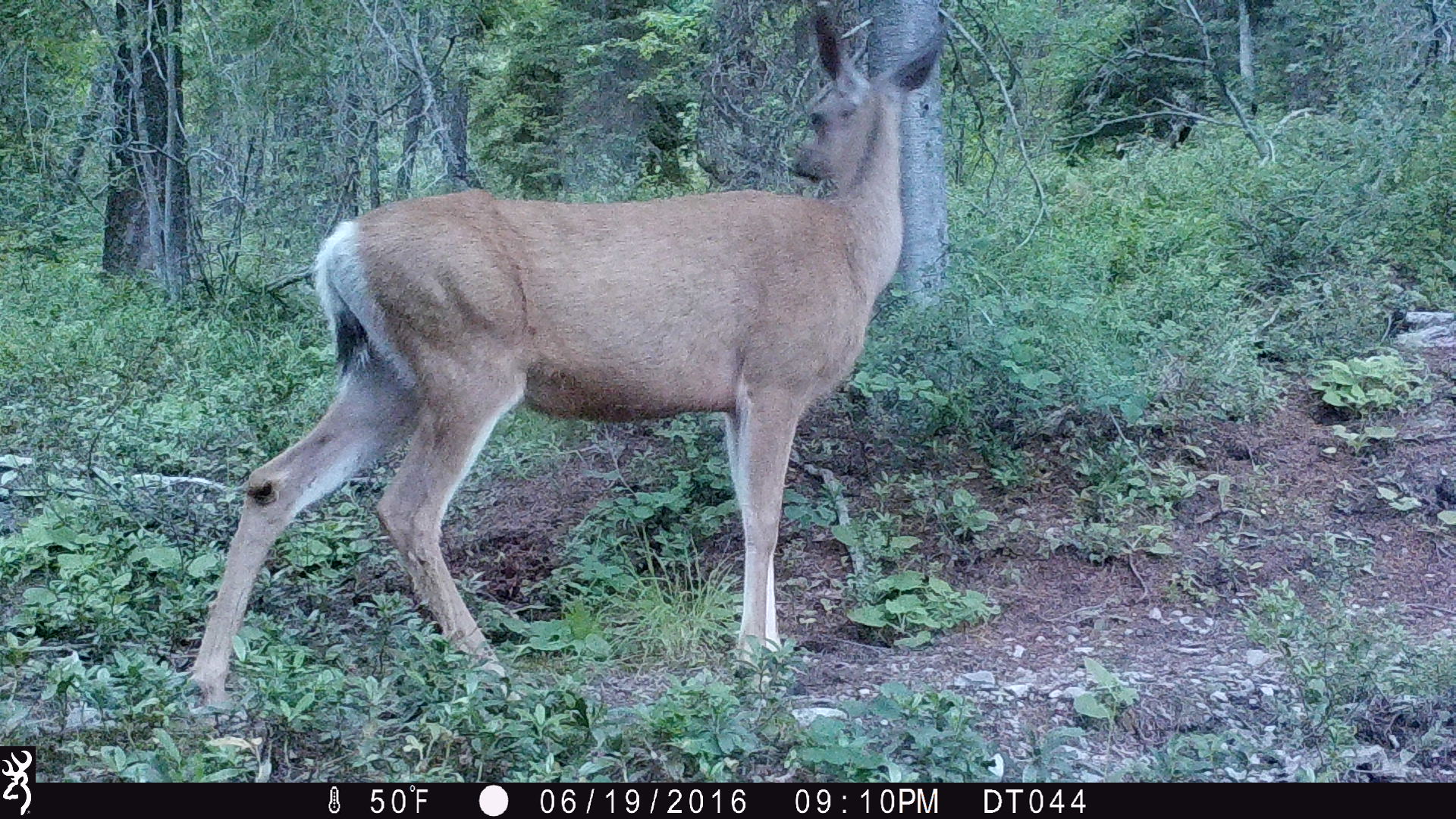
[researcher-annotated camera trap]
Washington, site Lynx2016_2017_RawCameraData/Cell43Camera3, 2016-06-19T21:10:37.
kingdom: Animalia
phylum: Chordata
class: Mammalia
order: Artiodactyla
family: Cervidae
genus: Odocoileus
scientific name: Odocoileus hemionus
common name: mule deer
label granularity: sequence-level